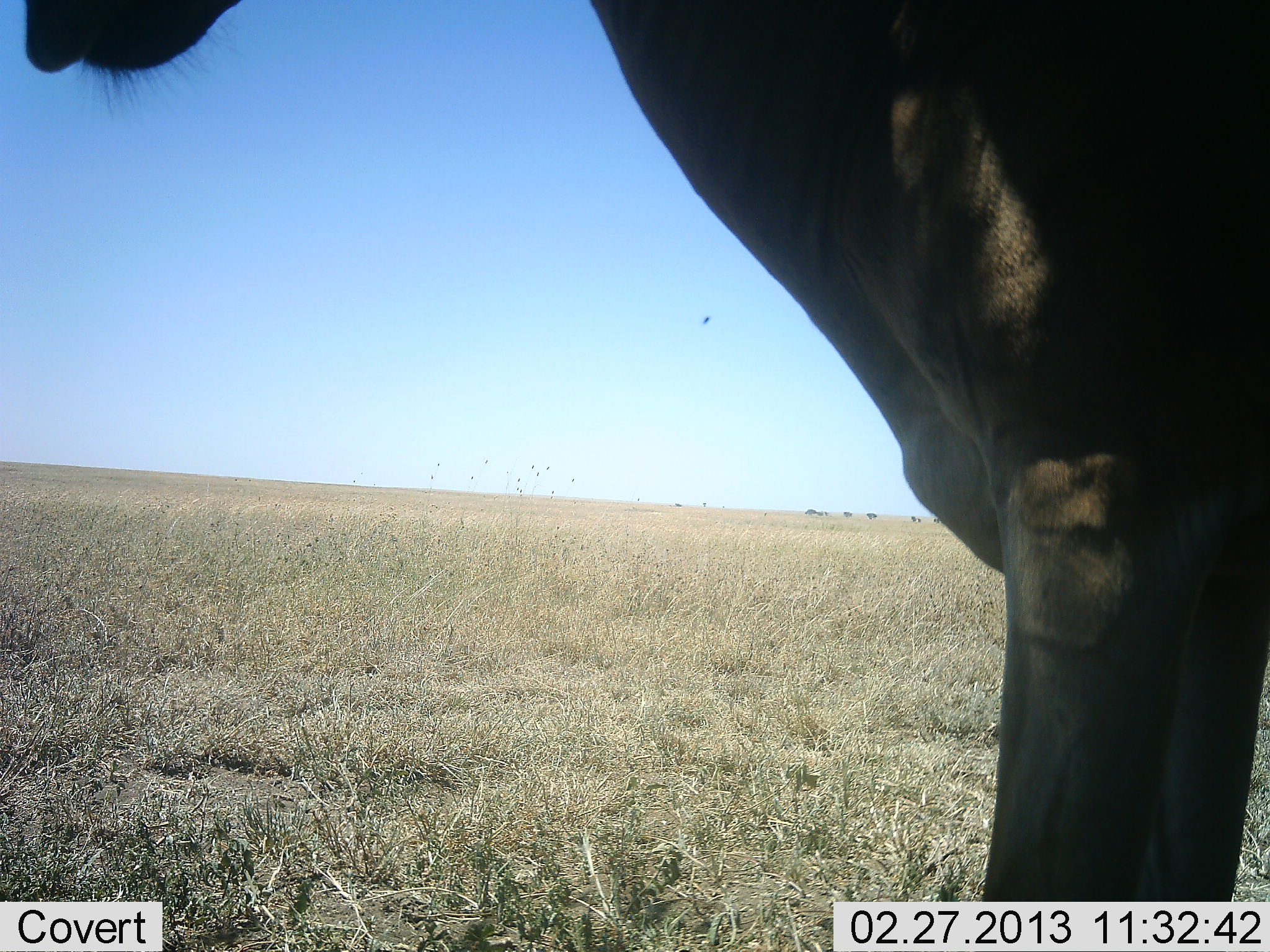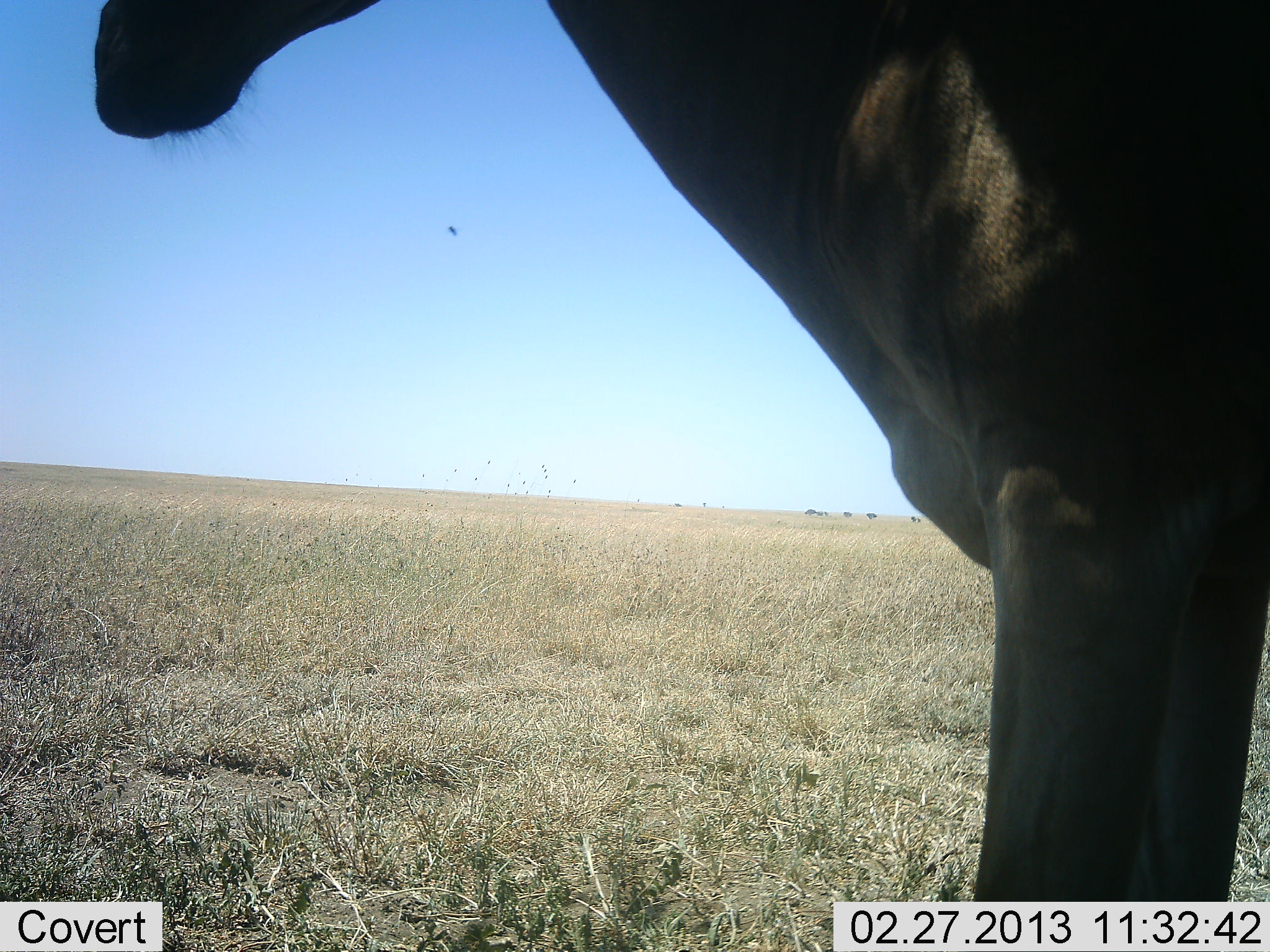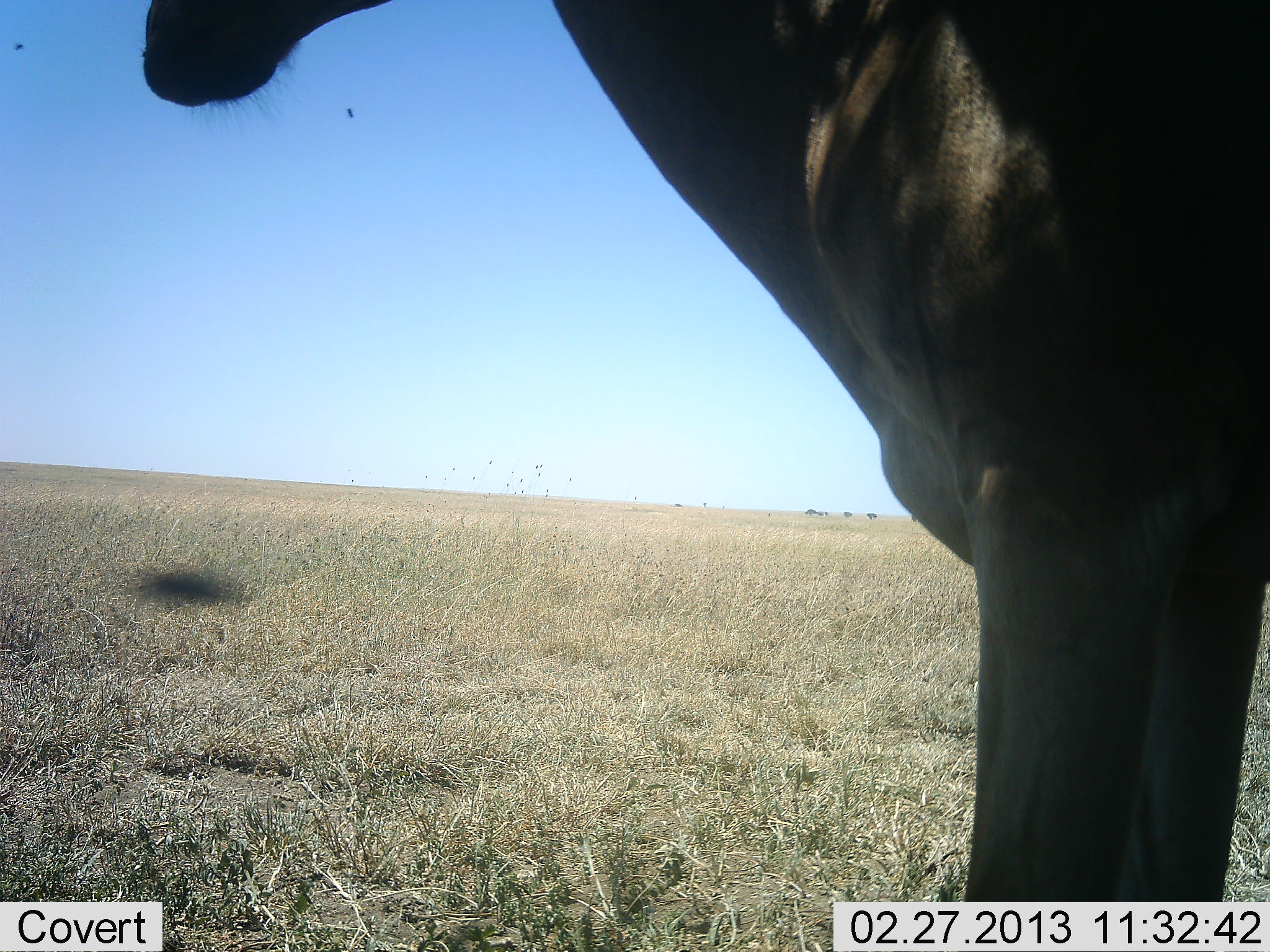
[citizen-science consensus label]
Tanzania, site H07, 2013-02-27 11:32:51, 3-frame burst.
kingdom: Animalia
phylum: Chordata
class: Mammalia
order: Artiodactyla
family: Bovidae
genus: Alcelaphus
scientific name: Alcelaphus buselaphus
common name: hartebeest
Hartebeest (Alcelaphus buselaphus), count 1. Behavior (volunteer vote fractions): standing 100%, resting 0%, moving 0%, interacting 0%. Young present (vote fraction): 0%. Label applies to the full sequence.